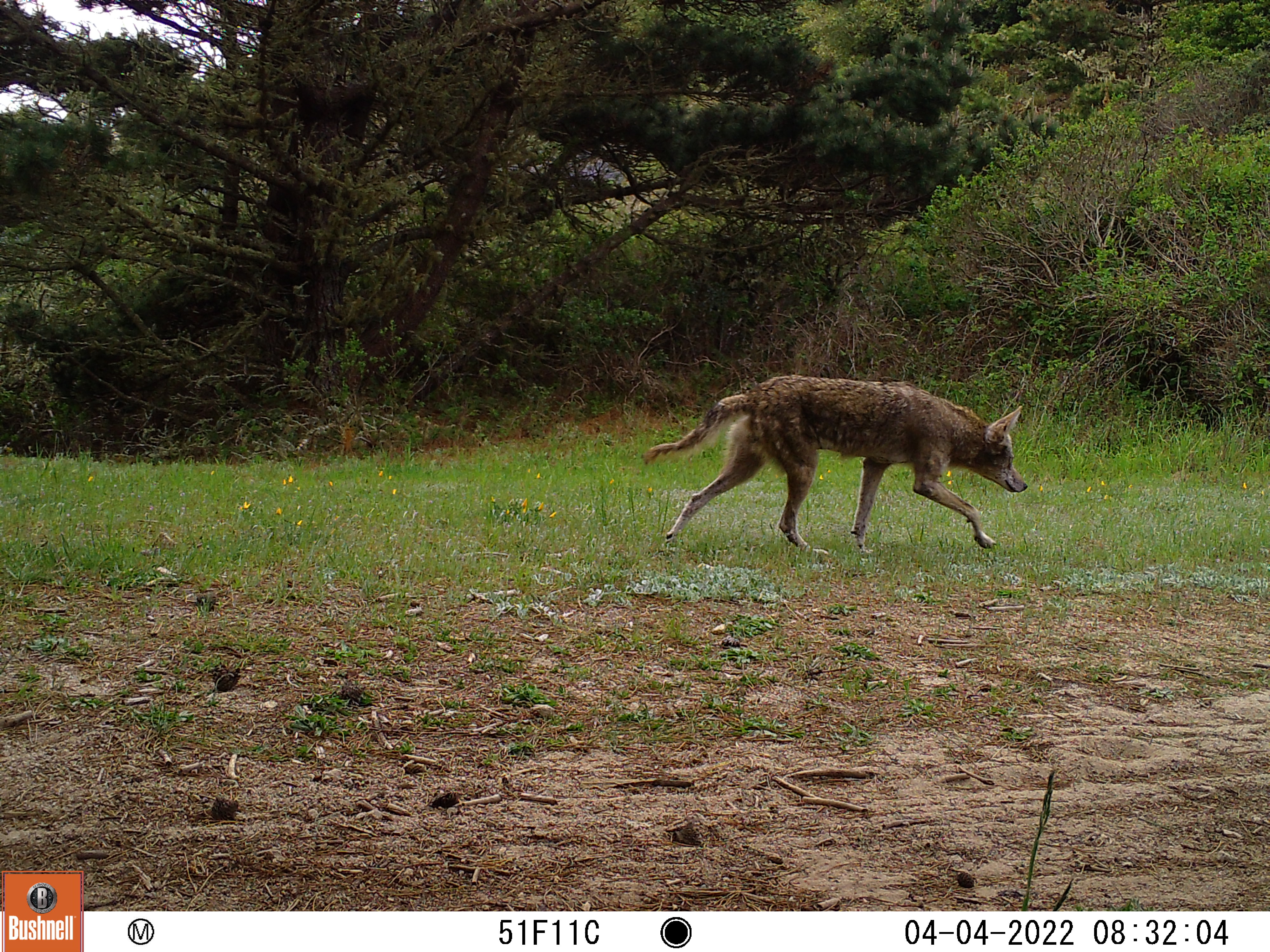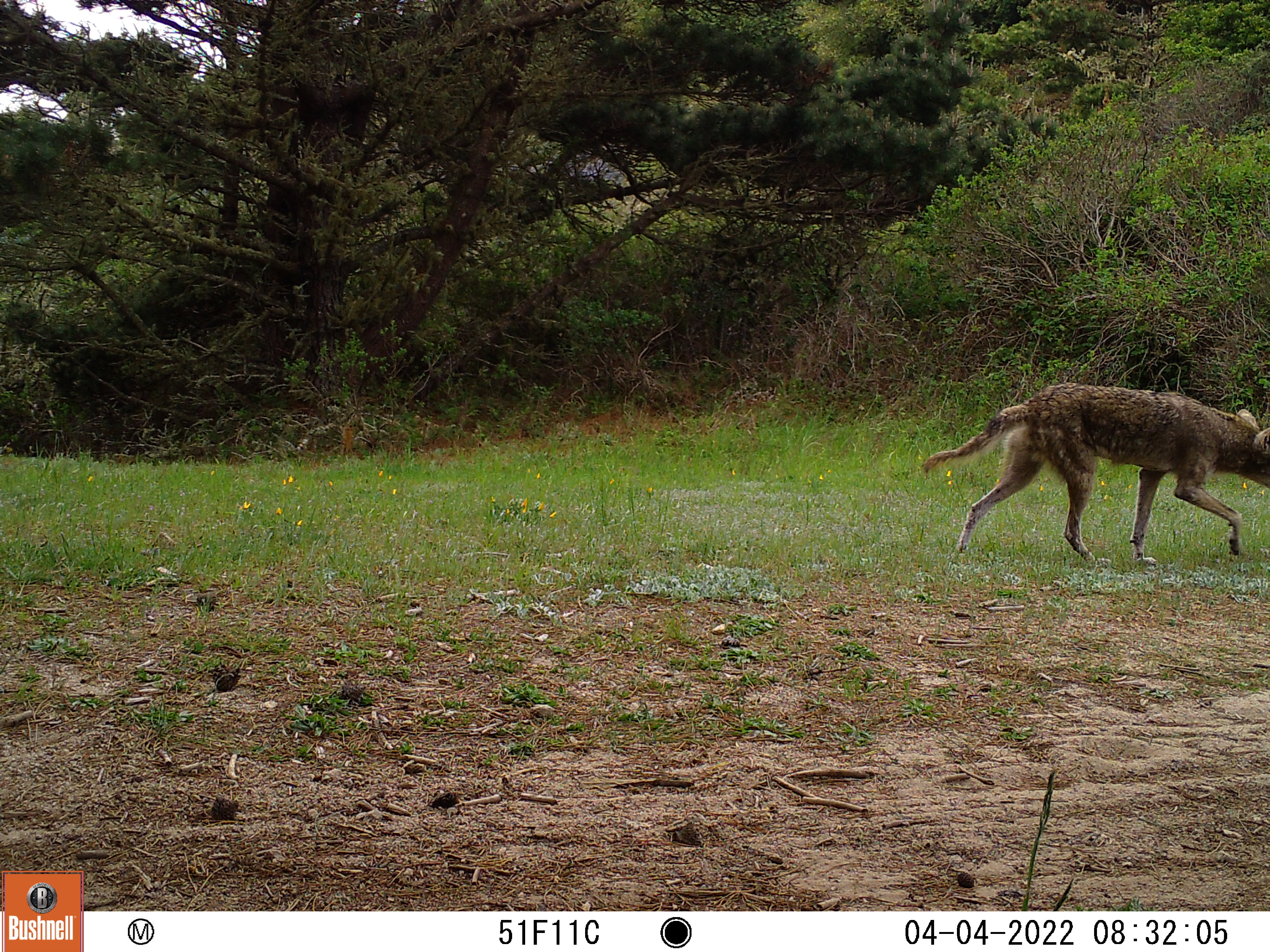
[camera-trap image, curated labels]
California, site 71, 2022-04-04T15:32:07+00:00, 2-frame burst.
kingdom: Animalia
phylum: Chordata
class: Mammalia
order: Carnivora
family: Canidae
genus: Canis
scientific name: Canis latrans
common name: coyote